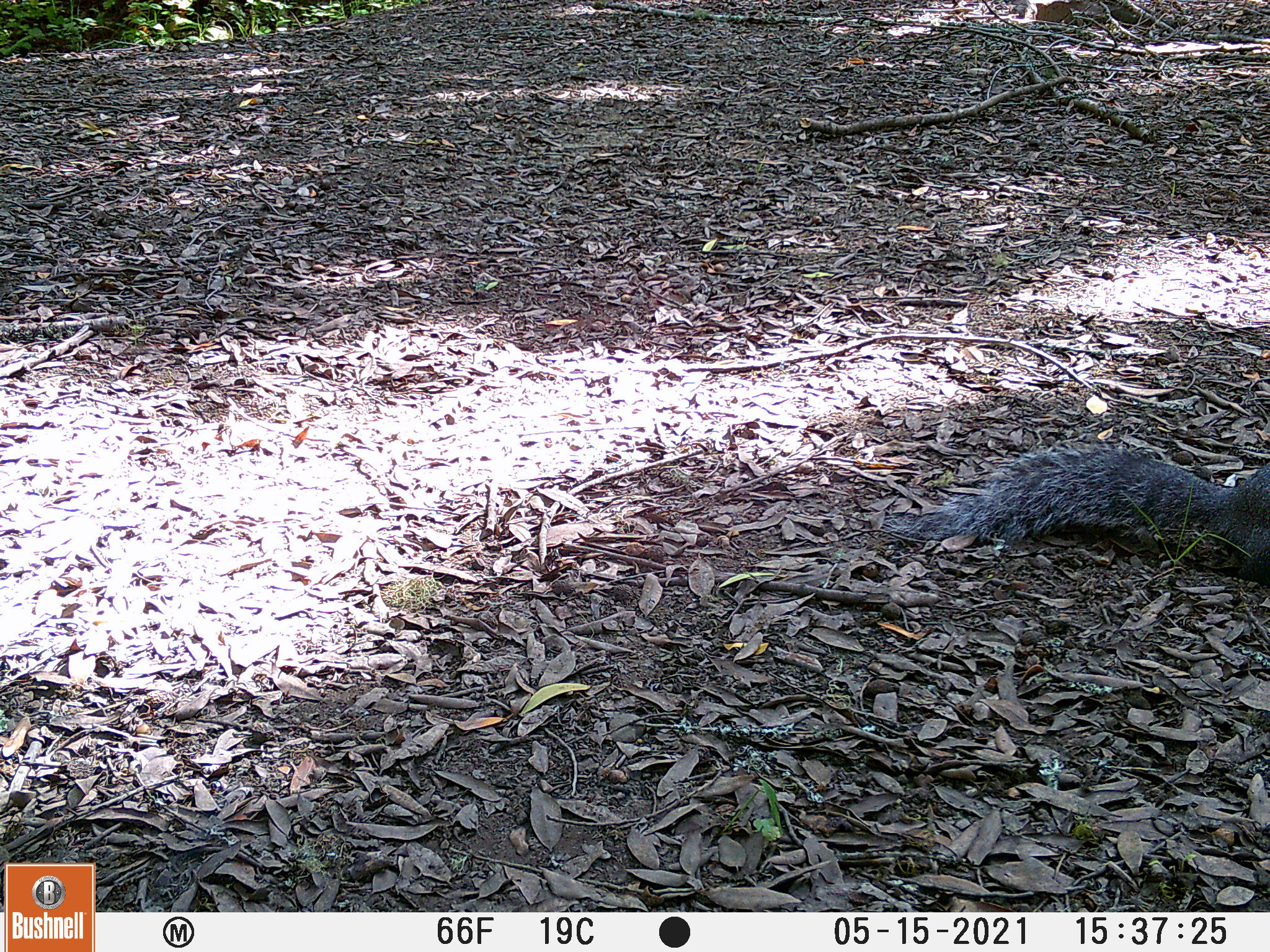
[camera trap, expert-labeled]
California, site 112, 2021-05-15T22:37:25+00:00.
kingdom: Animalia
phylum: Chordata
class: Mammalia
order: Rodentia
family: Sciuridae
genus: Sciurus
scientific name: Sciurus griseus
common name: western gray squirrel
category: western grey squirrel